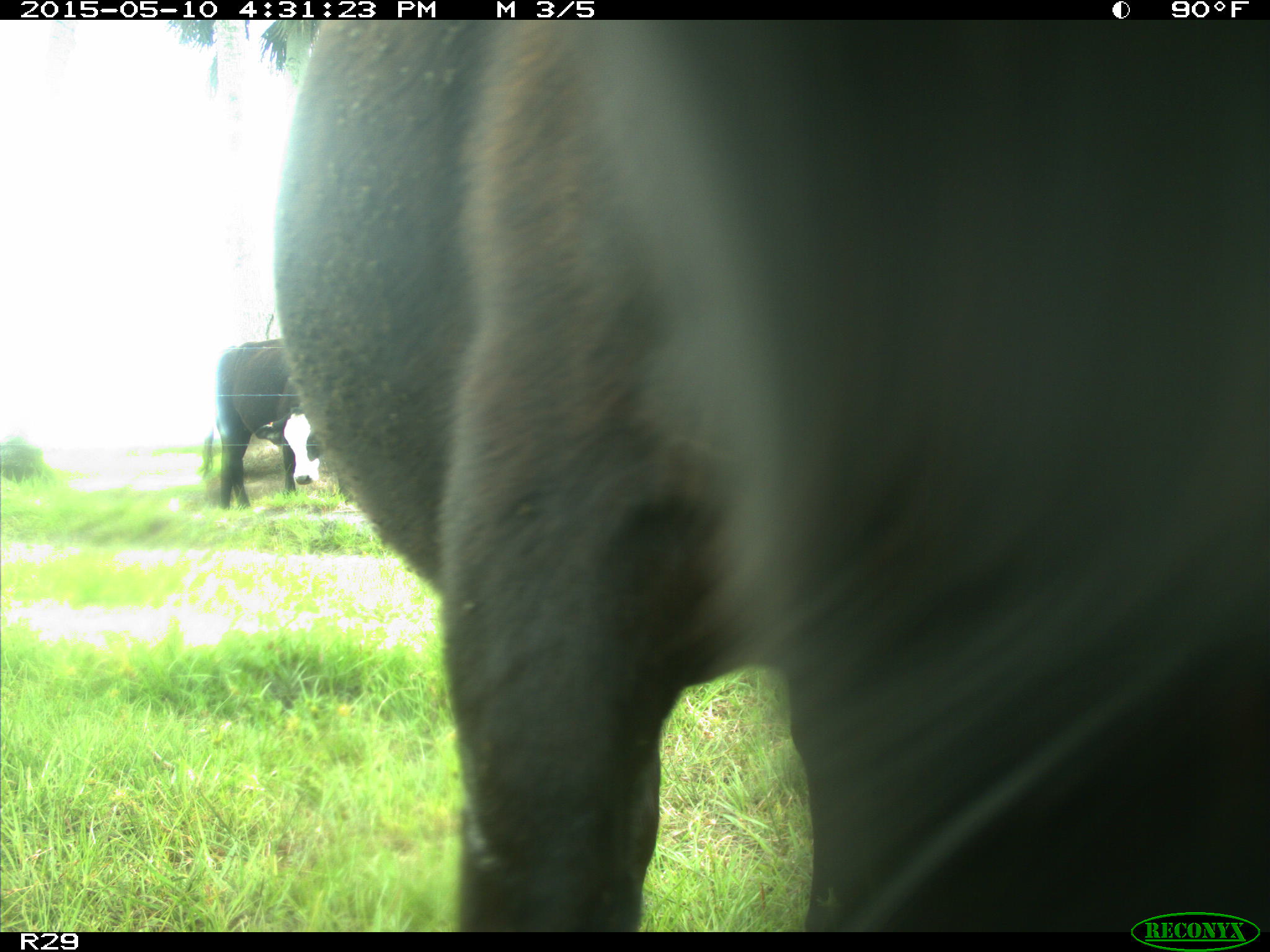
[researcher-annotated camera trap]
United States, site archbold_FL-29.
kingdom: Animalia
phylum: Chordata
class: Mammalia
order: Artiodactyla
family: Bovidae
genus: Bos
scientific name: Bos taurus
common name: domestic cow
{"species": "Bos taurus (domestic cow)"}